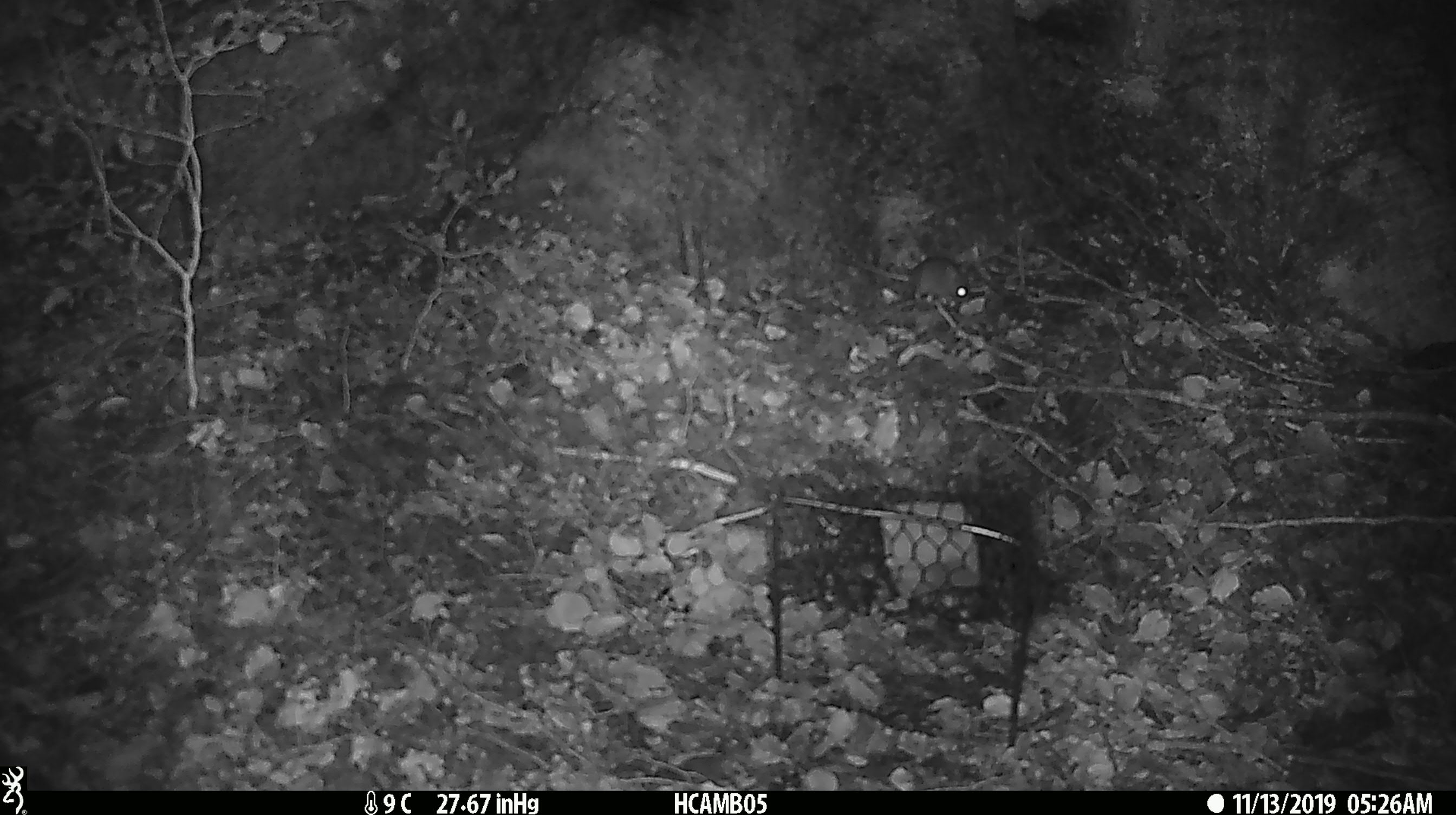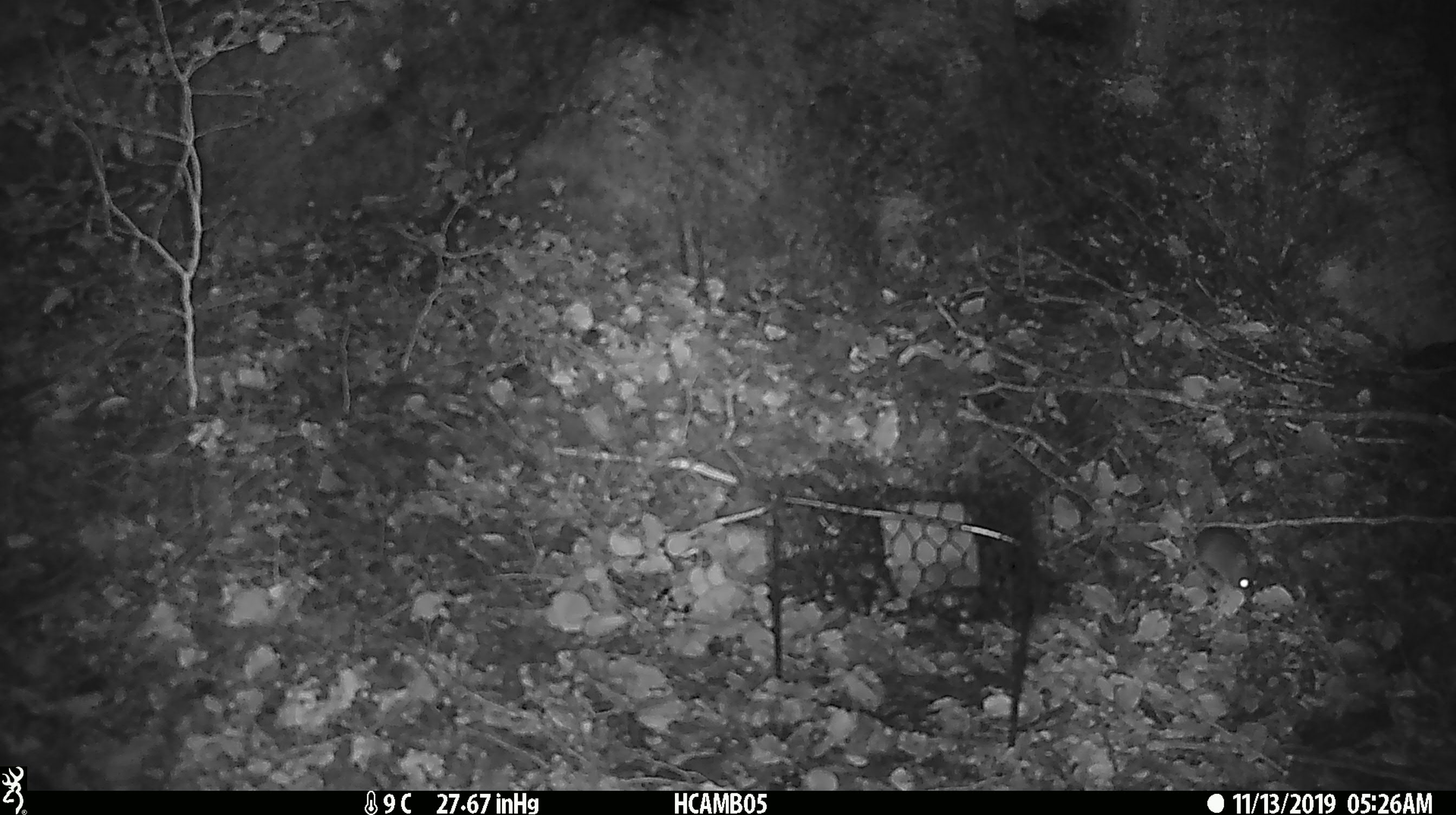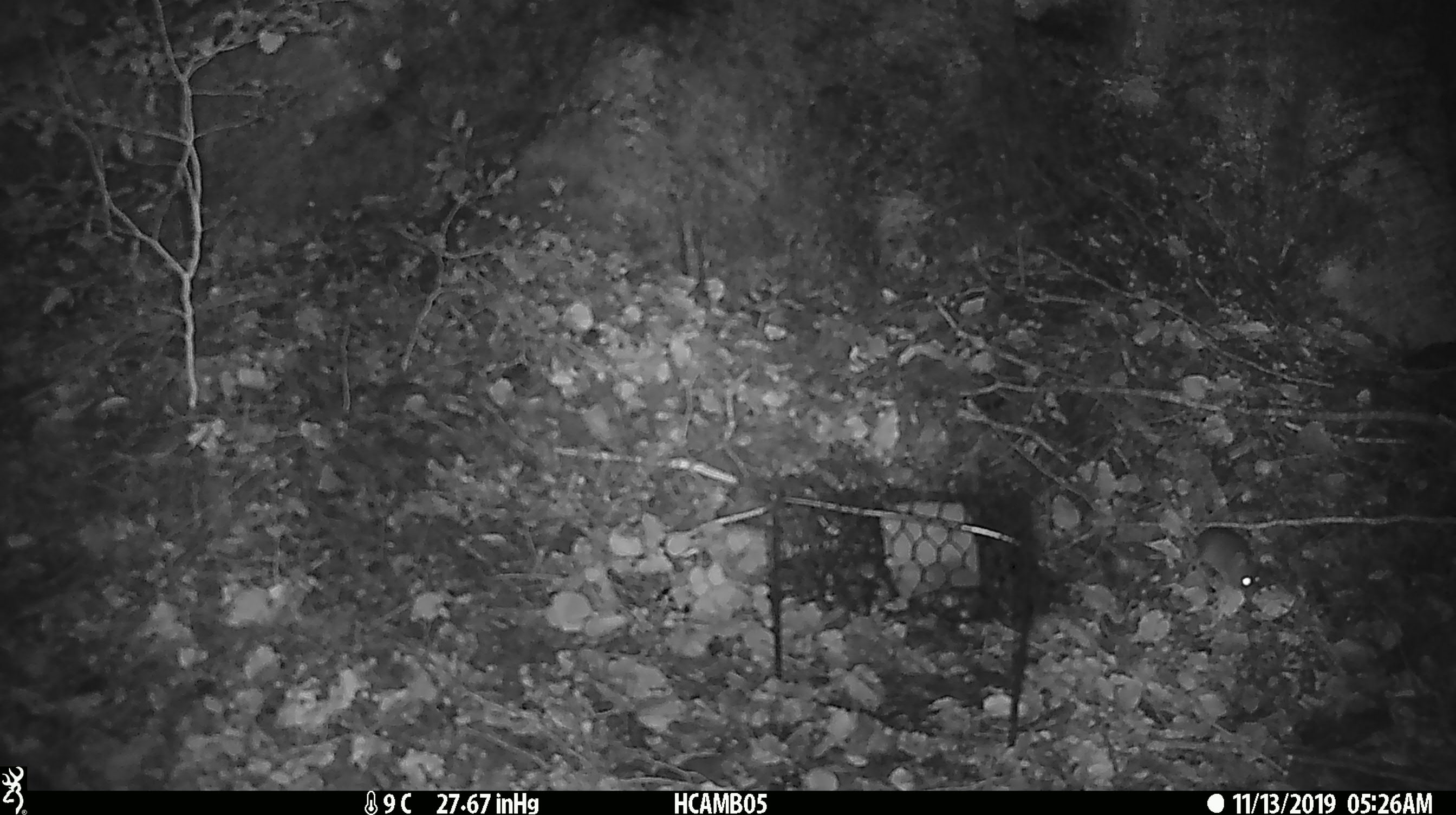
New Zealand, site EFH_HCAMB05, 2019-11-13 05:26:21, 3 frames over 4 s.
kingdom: Animalia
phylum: Chordata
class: Mammalia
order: Rodentia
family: Muridae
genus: Mus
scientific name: Mus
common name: mouse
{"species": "mouse (Mus)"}